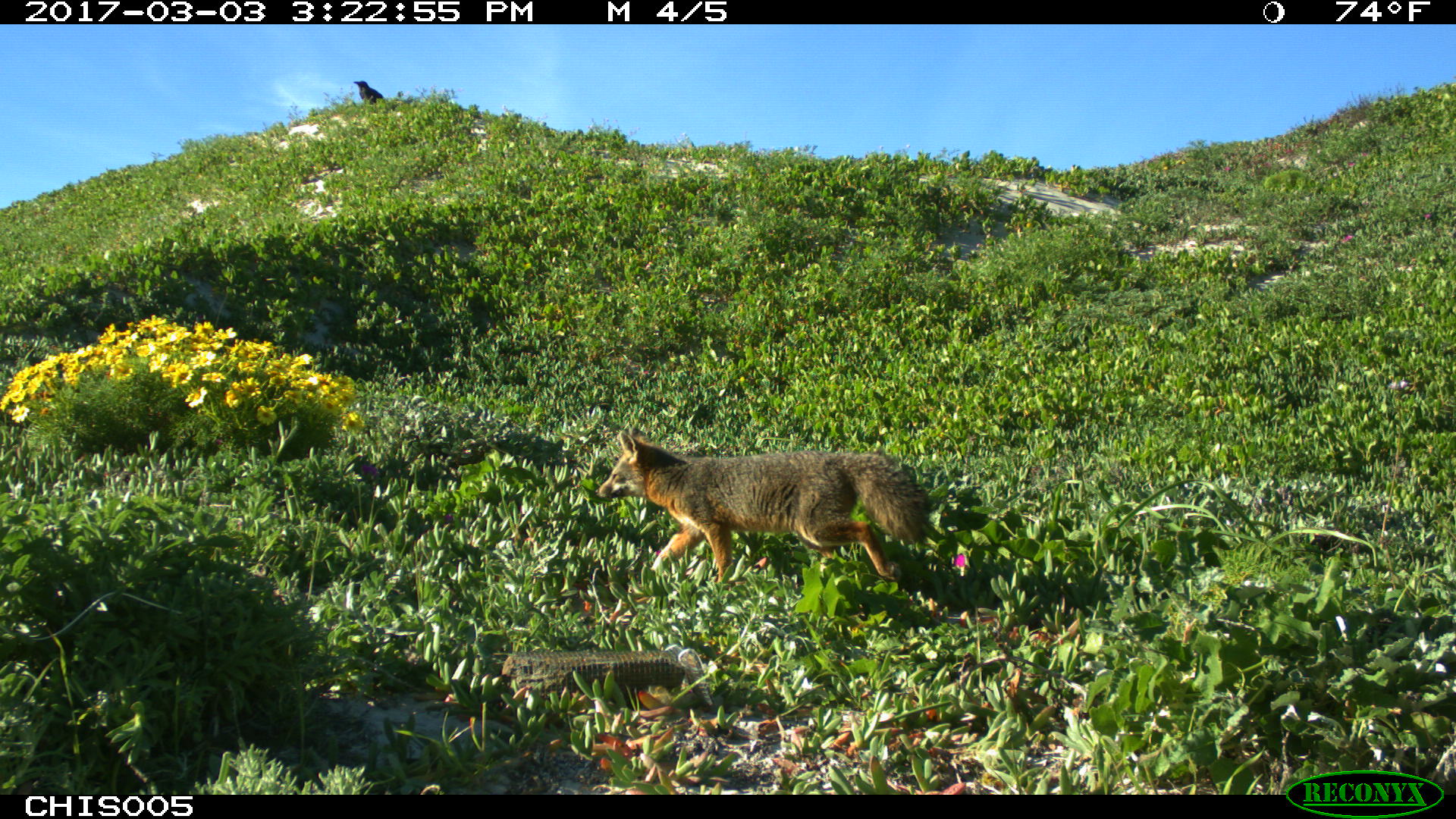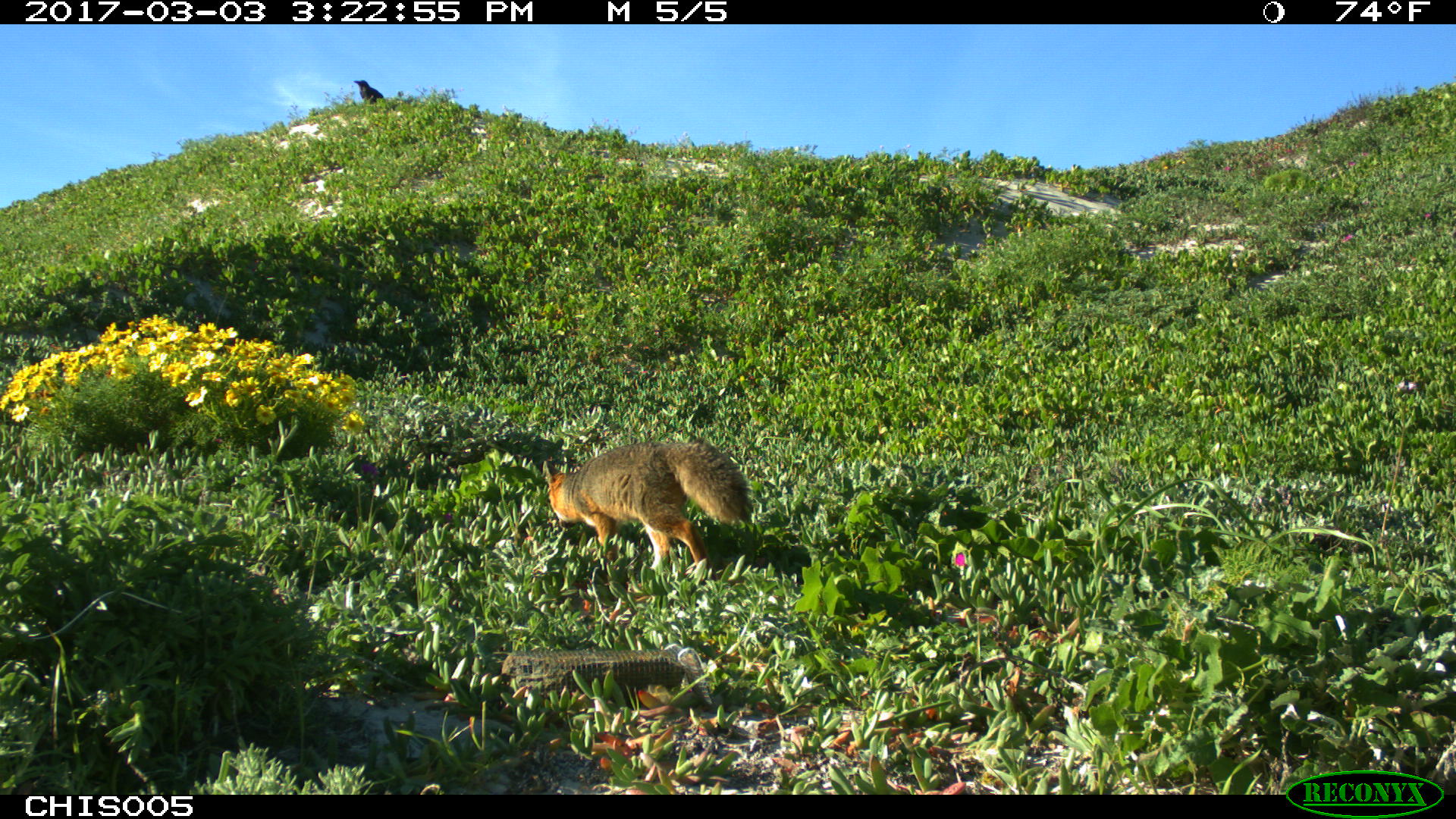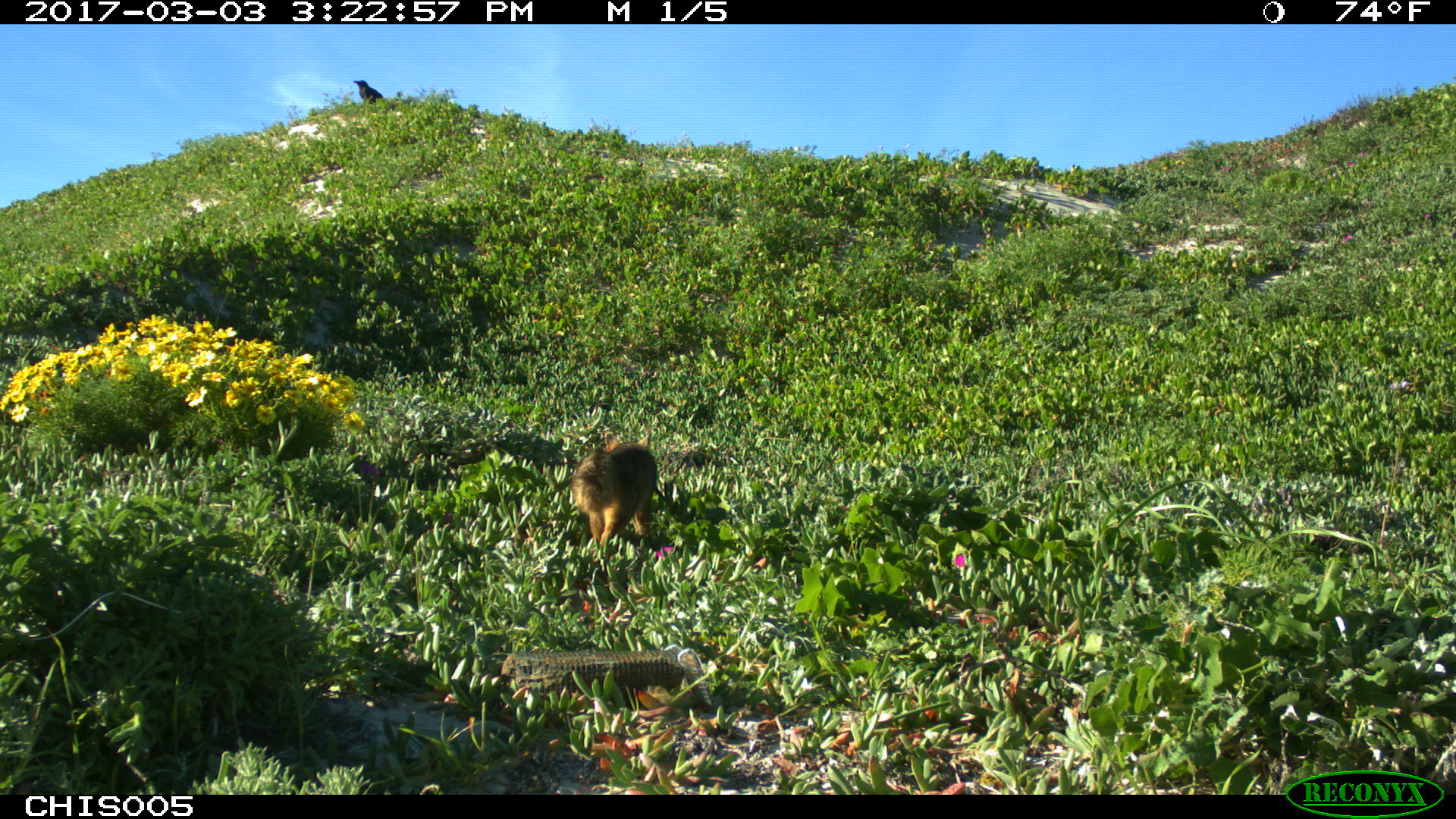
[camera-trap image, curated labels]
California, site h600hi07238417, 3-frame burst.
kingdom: Animalia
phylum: Chordata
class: Aves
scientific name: Aves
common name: bird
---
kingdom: Animalia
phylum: Chordata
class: Mammalia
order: Carnivora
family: Canidae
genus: Urocyon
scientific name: Urocyon littoralis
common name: island fox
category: fox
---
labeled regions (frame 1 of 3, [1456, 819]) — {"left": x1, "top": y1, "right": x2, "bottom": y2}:
bird: {"left": 353, "top": 80, "right": 384, "bottom": 104}
fox: {"left": 595, "top": 427, "right": 929, "bottom": 590}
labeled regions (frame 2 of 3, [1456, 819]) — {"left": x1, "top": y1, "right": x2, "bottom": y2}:
bird: {"left": 352, "top": 79, "right": 383, "bottom": 101}
fox: {"left": 544, "top": 437, "right": 753, "bottom": 582}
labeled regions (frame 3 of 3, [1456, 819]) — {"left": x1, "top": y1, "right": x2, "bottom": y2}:
bird: {"left": 353, "top": 80, "right": 383, "bottom": 102}
fox: {"left": 569, "top": 431, "right": 657, "bottom": 552}